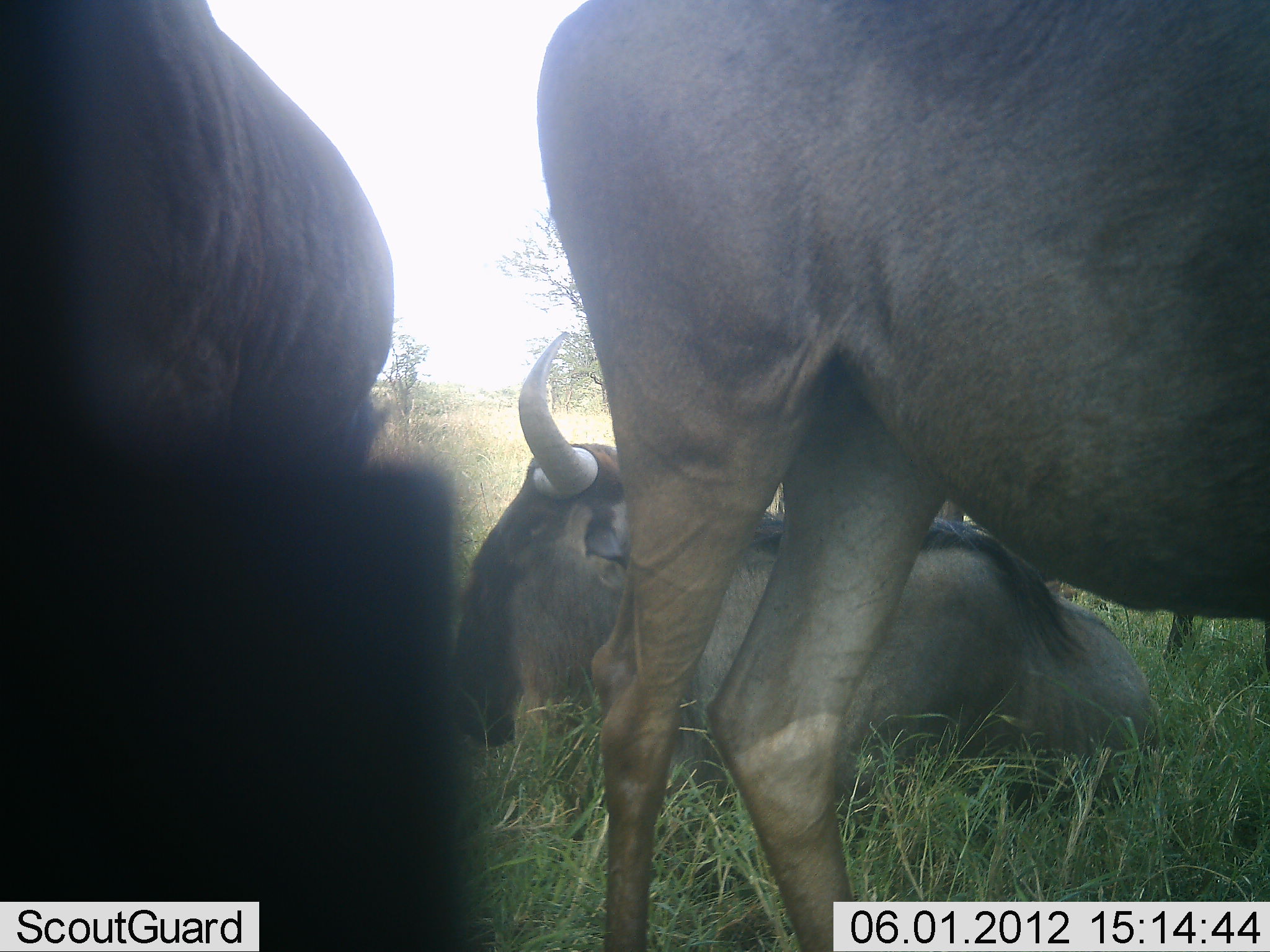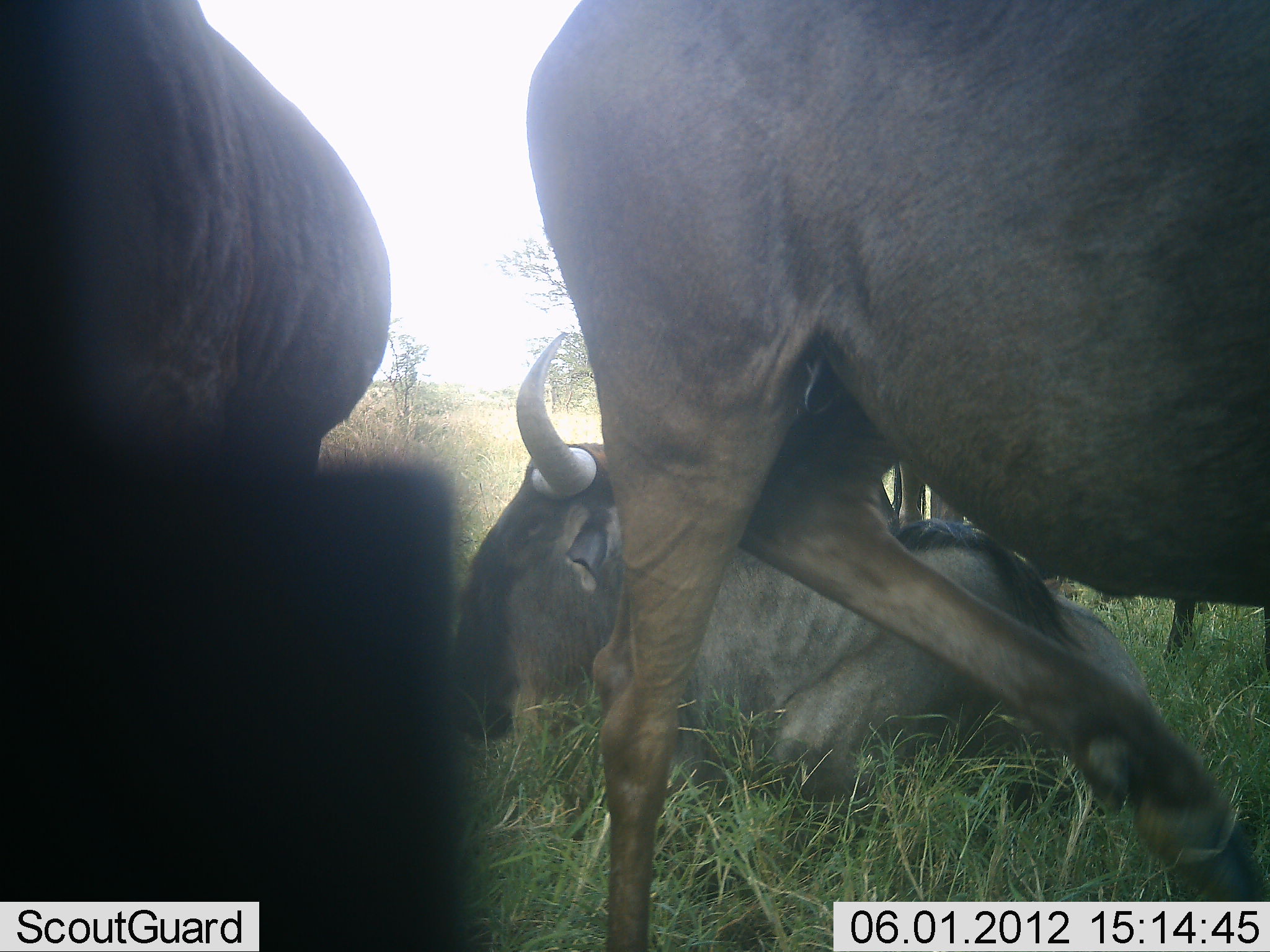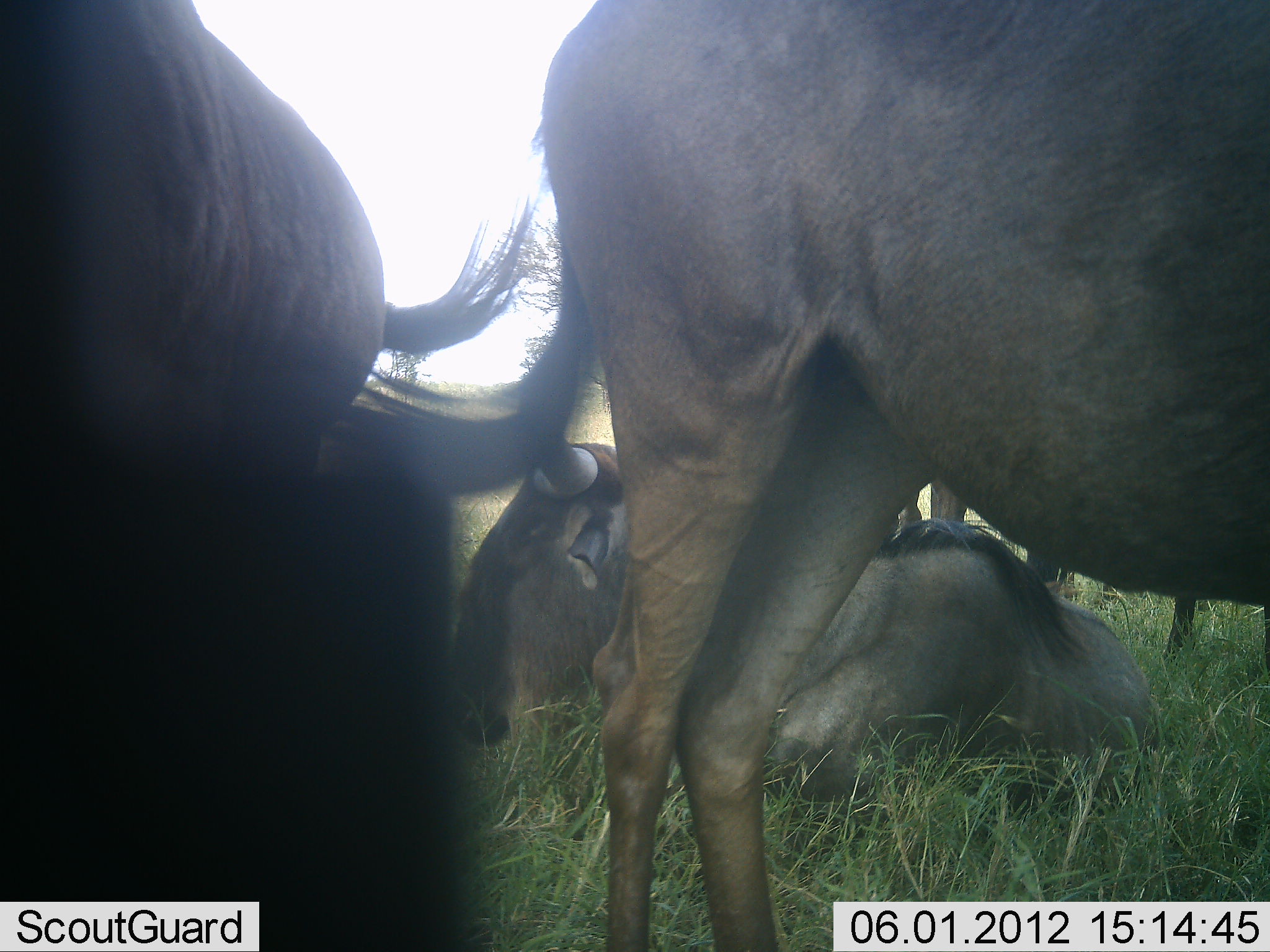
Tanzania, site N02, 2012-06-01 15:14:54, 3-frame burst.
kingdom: Animalia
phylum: Chordata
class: Mammalia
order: Artiodactyla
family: Bovidae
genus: Connochaetes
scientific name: Connochaetes taurinus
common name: blue wildebeest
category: wildebeest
Wildebeest (blue wildebeest) (Connochaetes taurinus), count 4. Behavior (volunteer vote fractions): standing 91%, resting 82%, moving 18%, interacting 0%. Young present (vote fraction): 9%. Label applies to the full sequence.